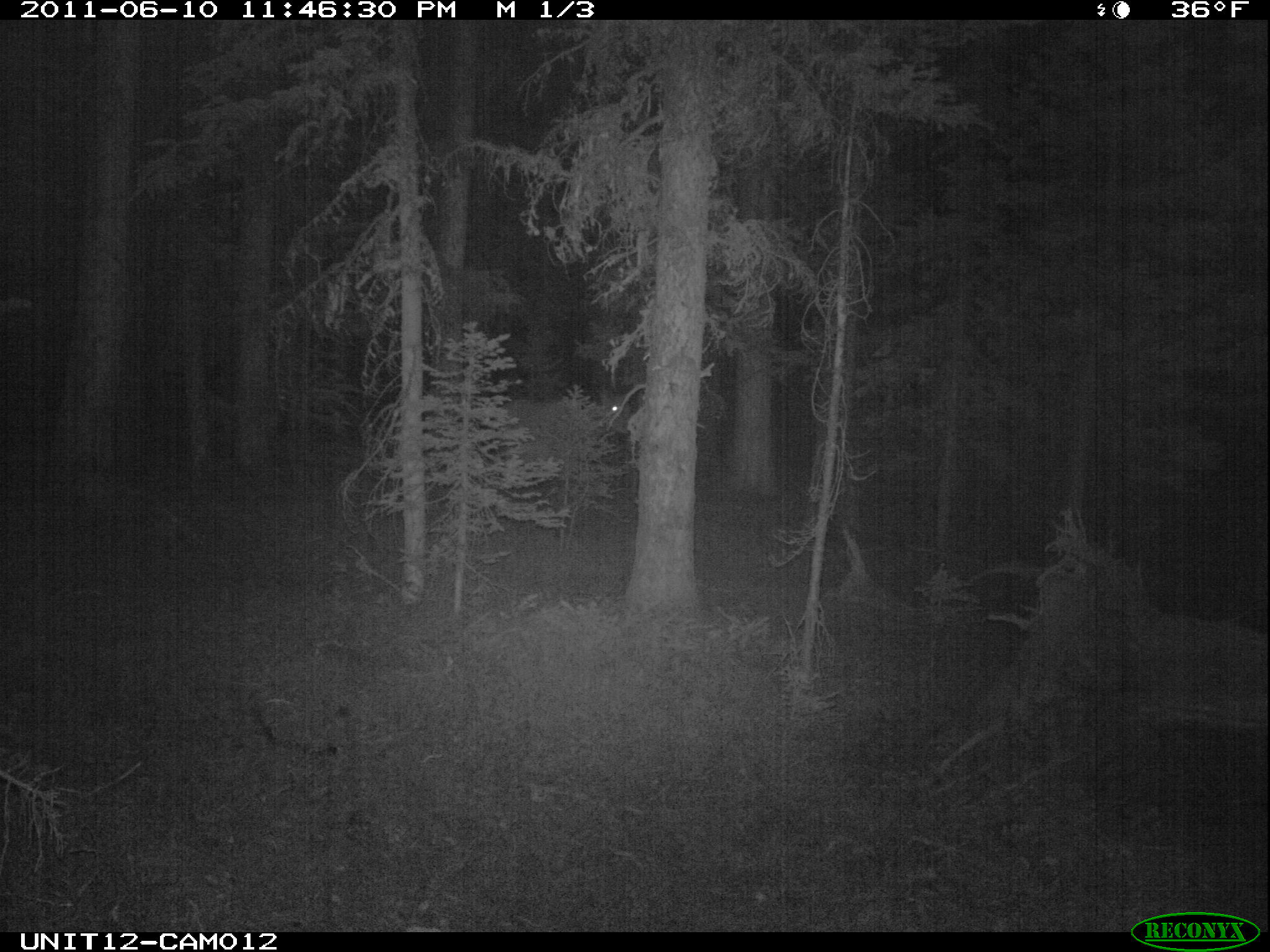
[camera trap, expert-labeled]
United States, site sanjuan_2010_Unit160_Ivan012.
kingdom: Animalia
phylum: Chordata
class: Mammalia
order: Artiodactyla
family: Cervidae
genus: Cervus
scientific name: Cervus elaphus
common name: red deer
Cervus elaphus (red deer).